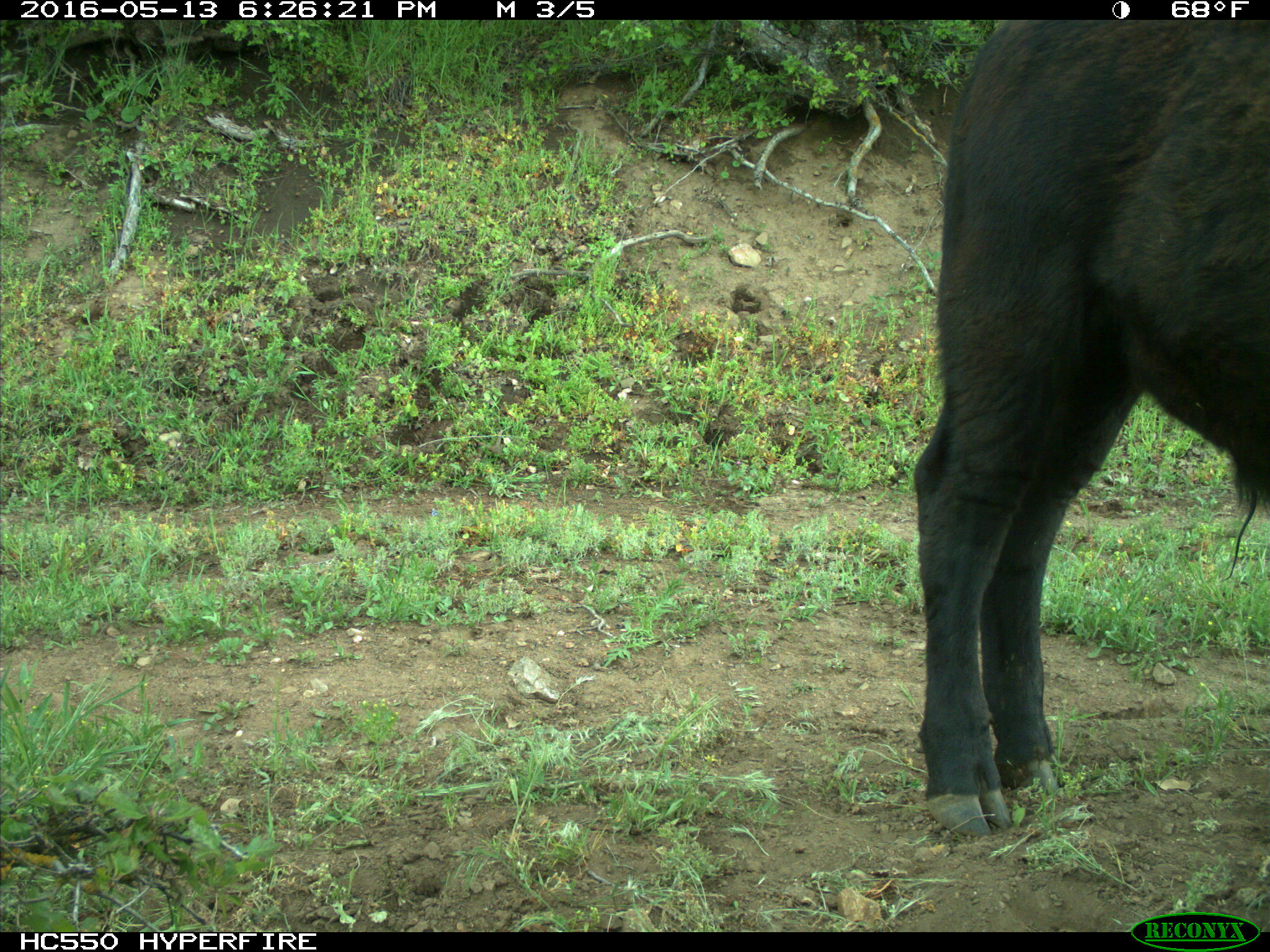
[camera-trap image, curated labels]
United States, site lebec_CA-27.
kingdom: Animalia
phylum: Chordata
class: Mammalia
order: Artiodactyla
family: Bovidae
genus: Bos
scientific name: Bos taurus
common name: domestic cow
Bos taurus (domestic cow).